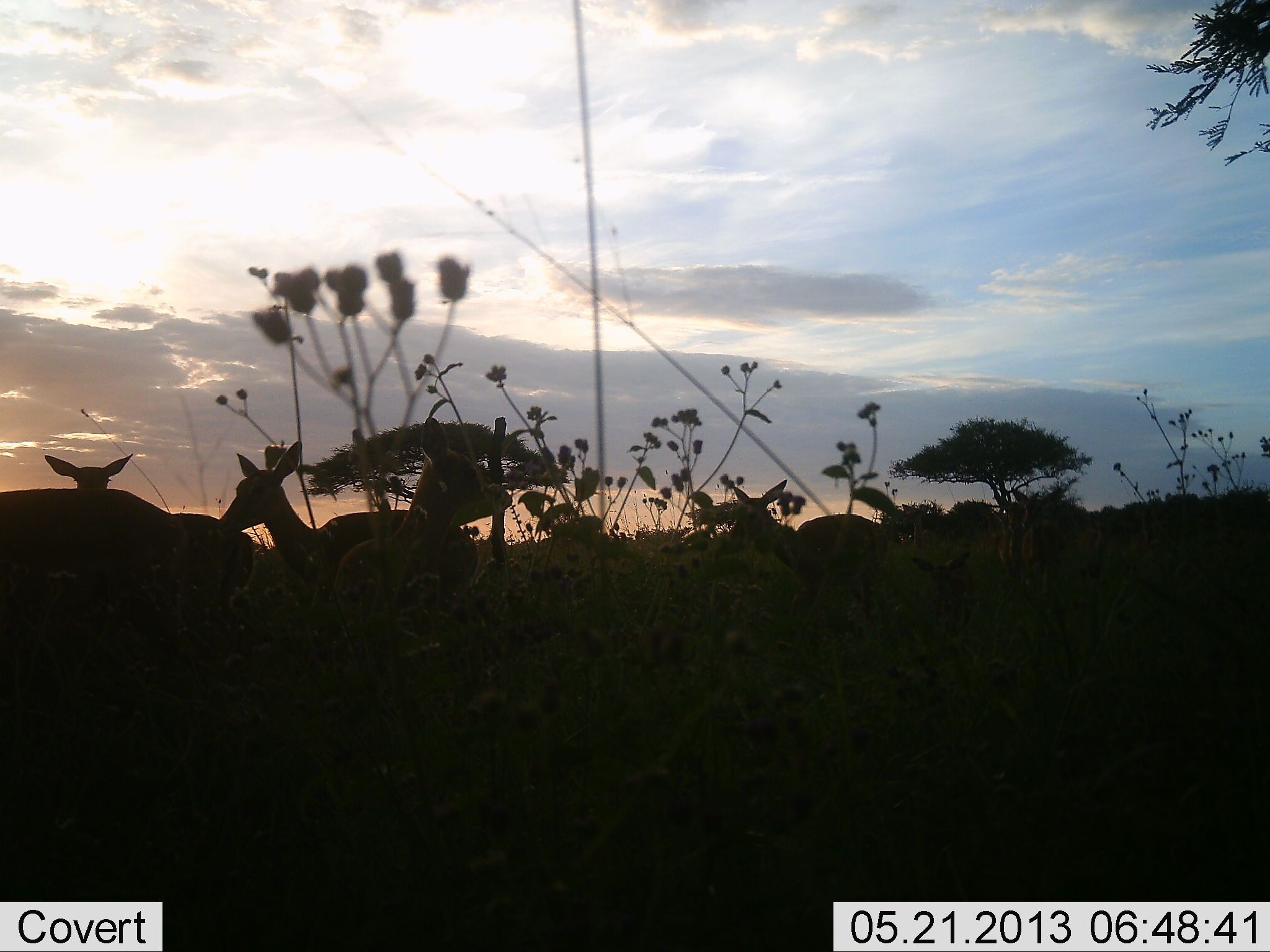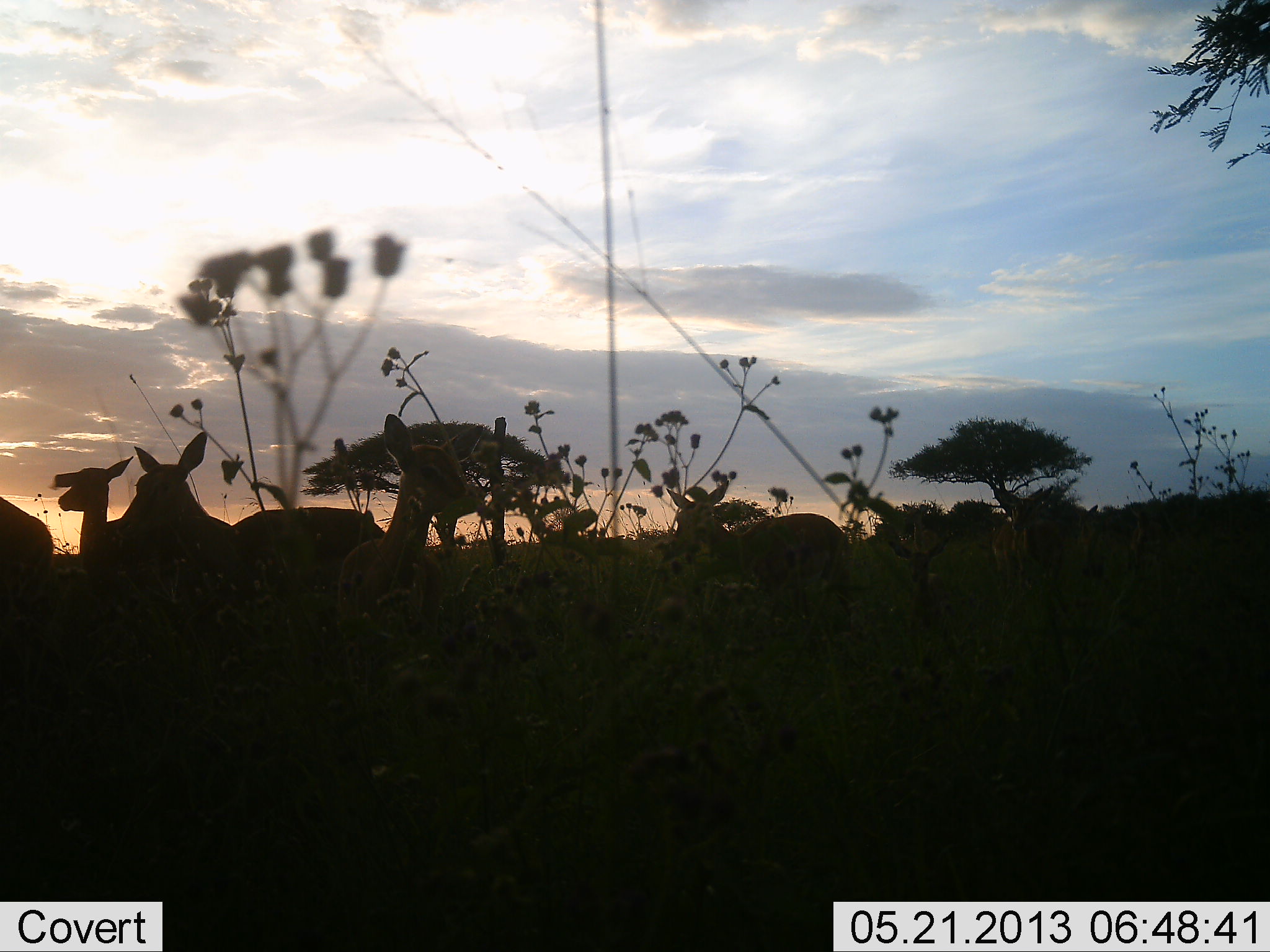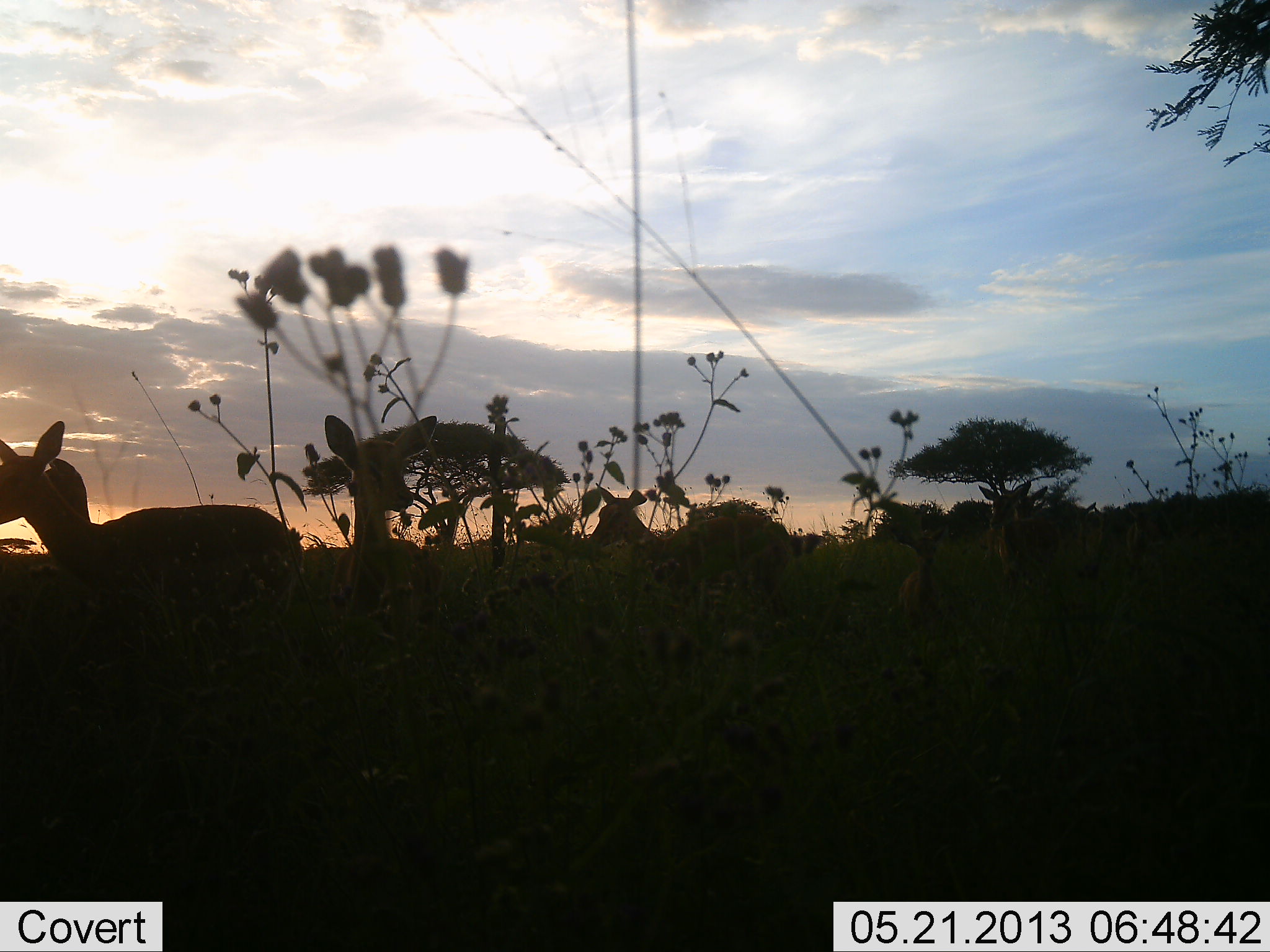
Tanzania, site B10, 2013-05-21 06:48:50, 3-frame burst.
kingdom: Animalia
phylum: Chordata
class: Mammalia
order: Artiodactyla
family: Bovidae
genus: Aepyceros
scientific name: Aepyceros melampus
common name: impala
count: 7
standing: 42%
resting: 0%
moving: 83%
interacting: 0%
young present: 33%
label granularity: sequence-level